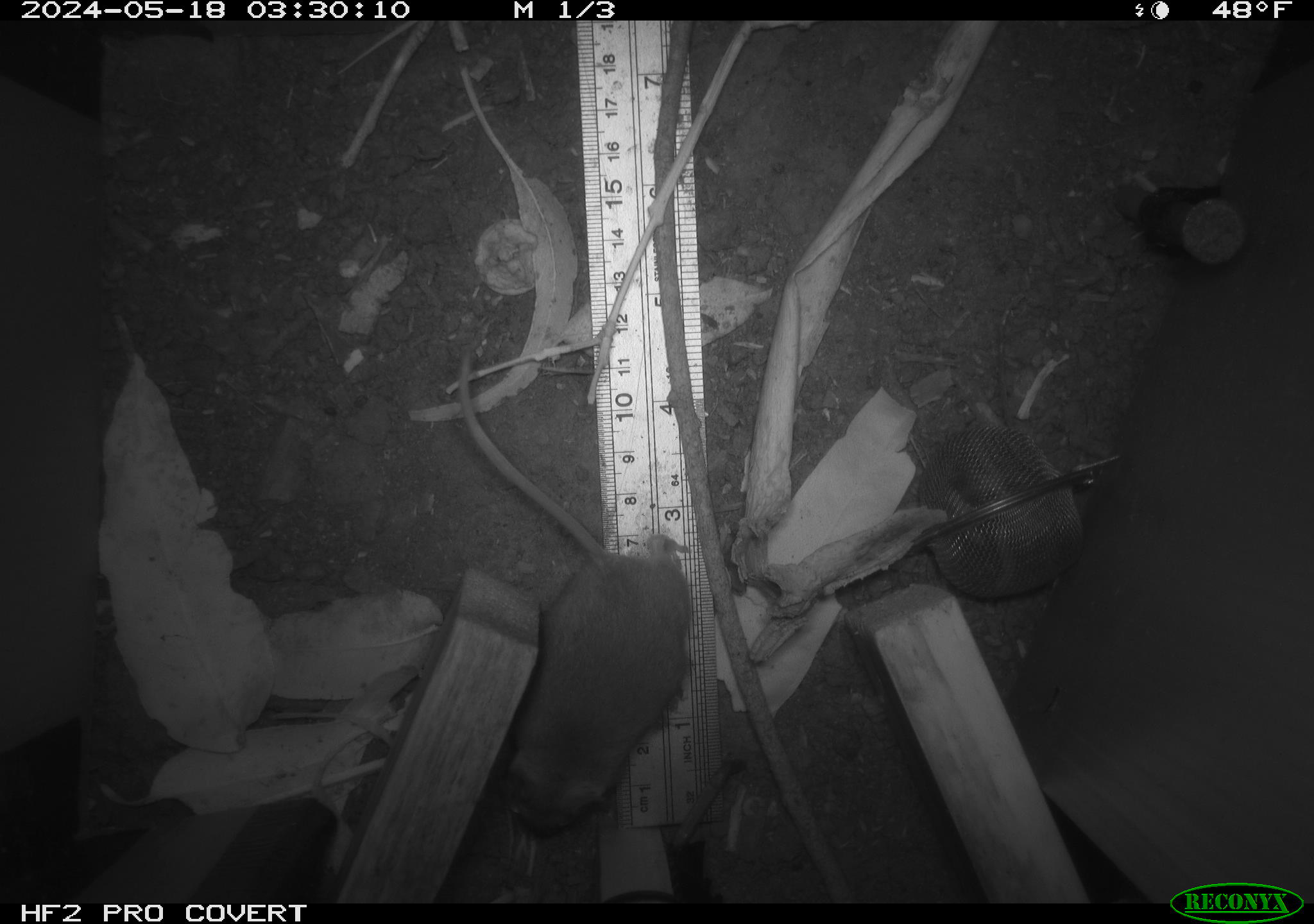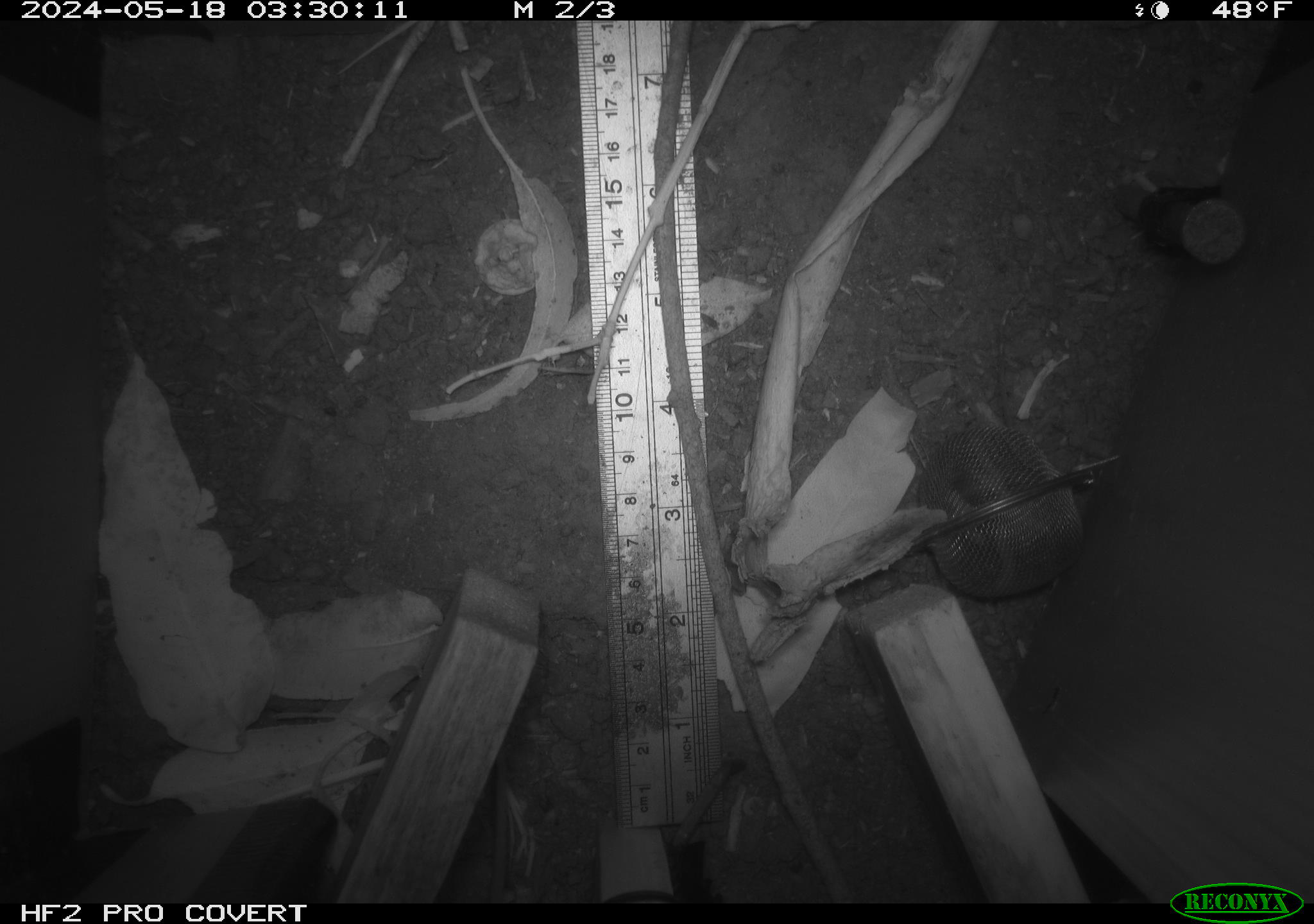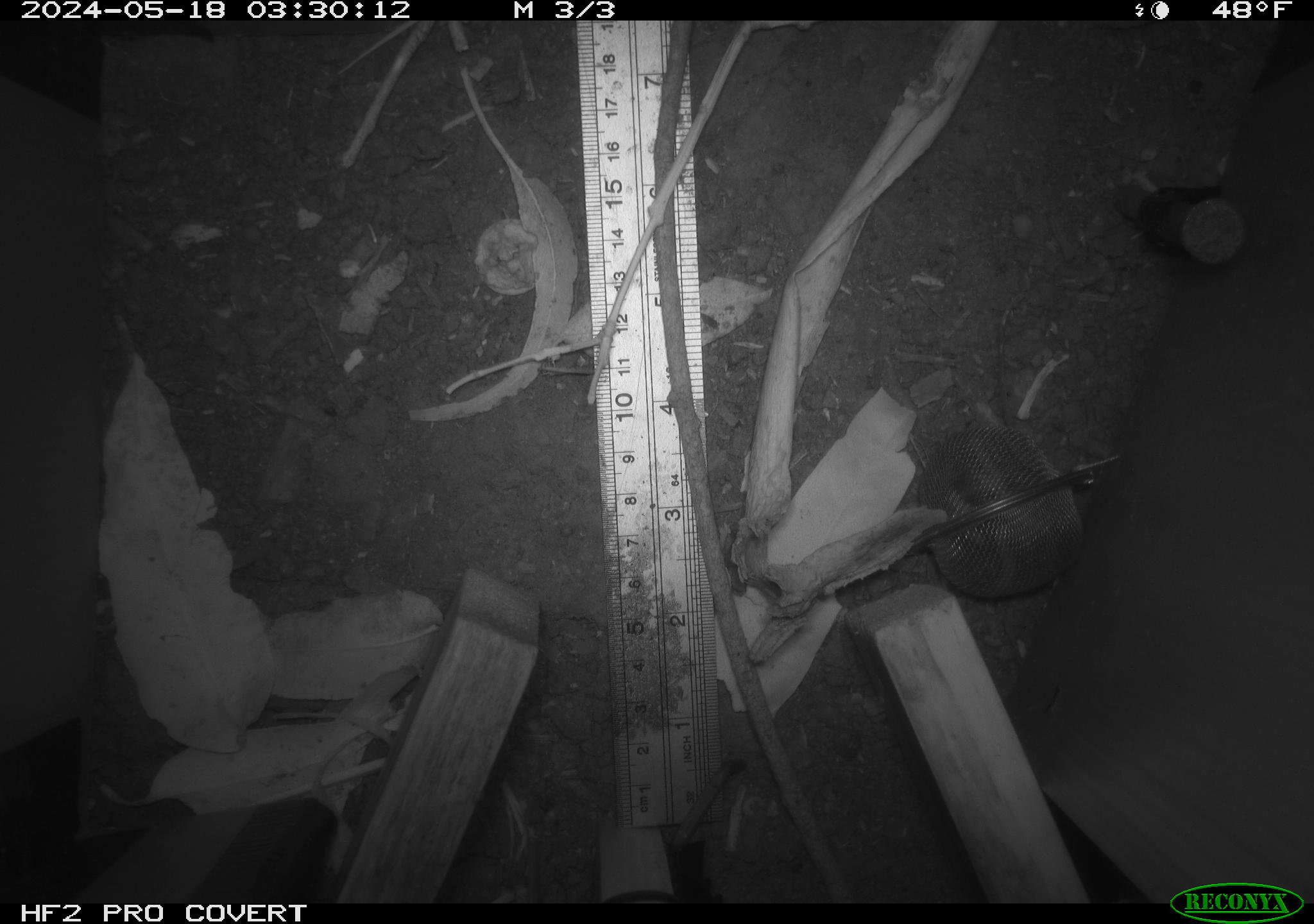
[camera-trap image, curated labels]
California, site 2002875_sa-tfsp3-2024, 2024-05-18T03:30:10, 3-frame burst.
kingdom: Animalia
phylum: Chordata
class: Mammalia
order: Rodentia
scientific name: Rodentia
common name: rodent